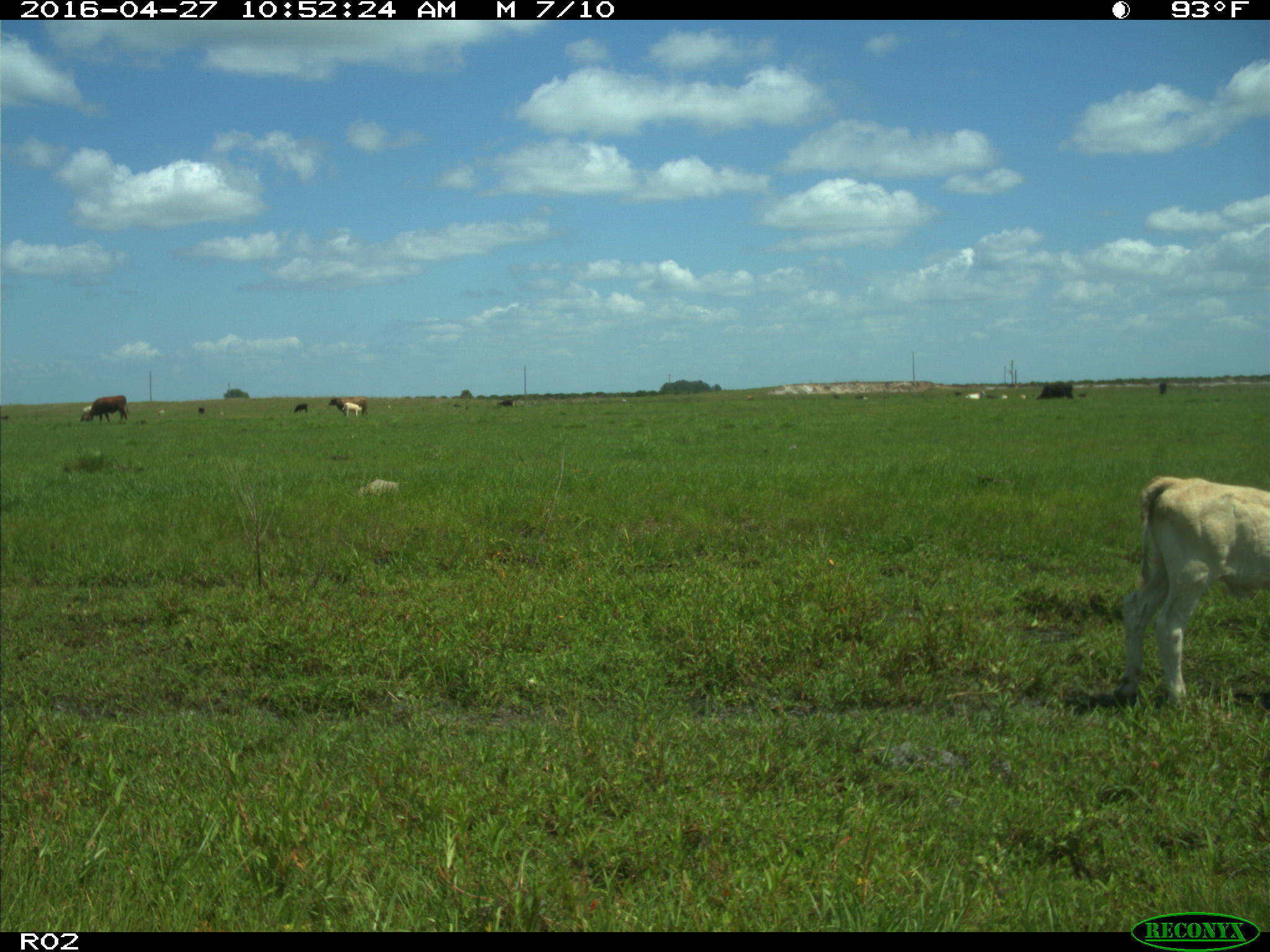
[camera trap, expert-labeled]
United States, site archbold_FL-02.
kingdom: Animalia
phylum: Chordata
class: Mammalia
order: Artiodactyla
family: Bovidae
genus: Bos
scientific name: Bos taurus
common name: domestic cow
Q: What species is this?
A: Bos taurus (domestic cow).